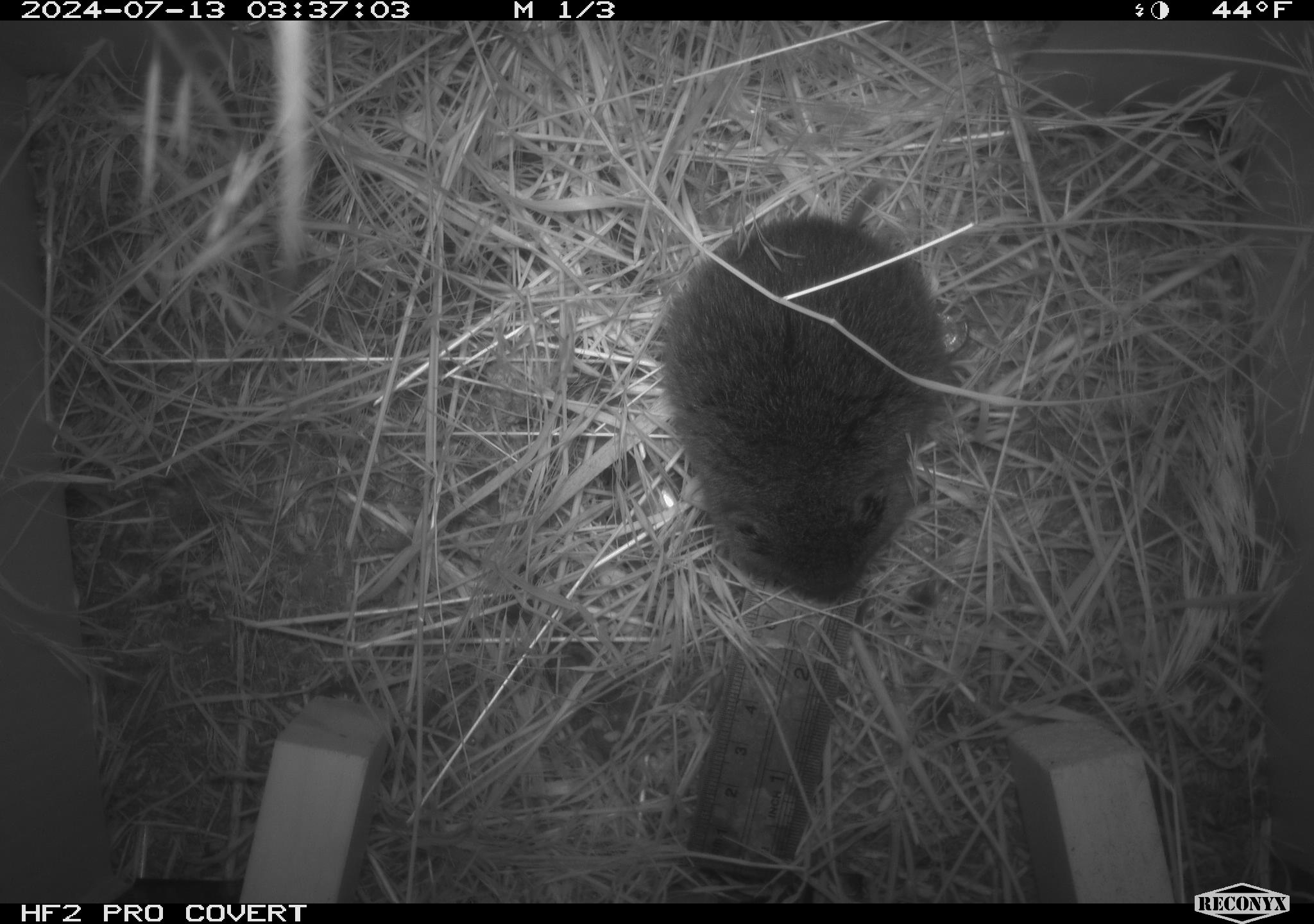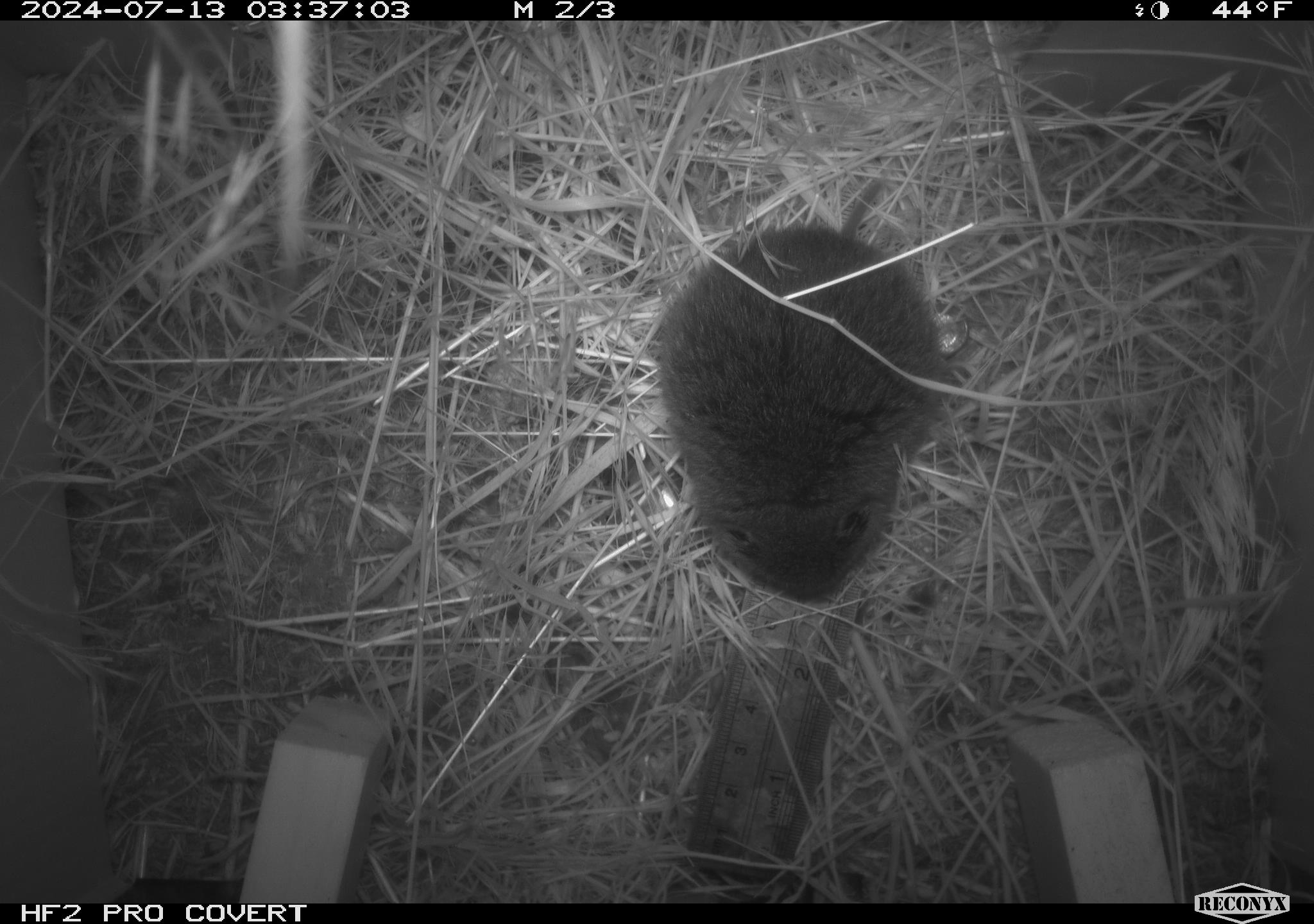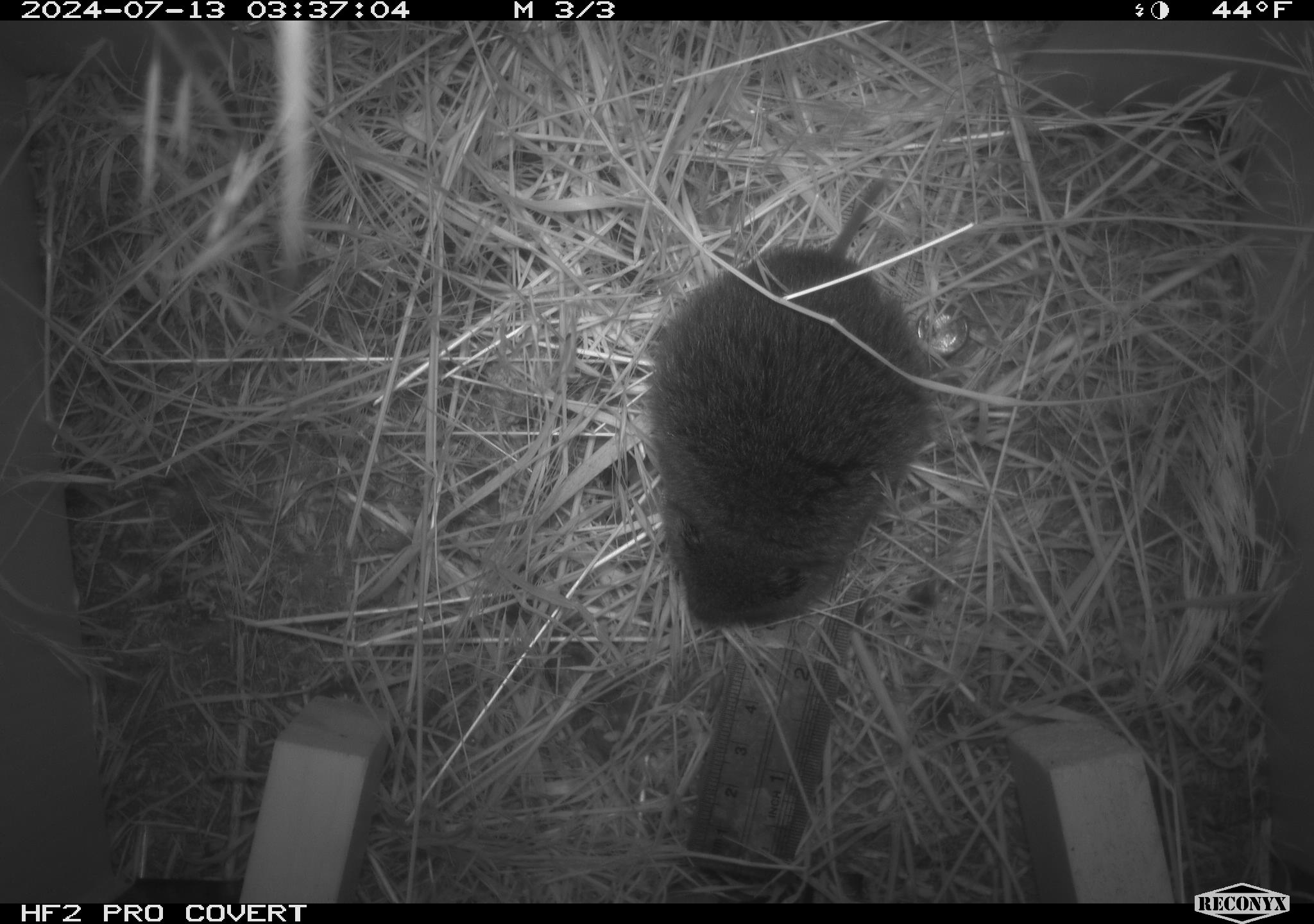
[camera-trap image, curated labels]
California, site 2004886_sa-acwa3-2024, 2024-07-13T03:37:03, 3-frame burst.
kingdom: Animalia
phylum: Chordata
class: Mammalia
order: Rodentia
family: Cricetidae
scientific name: Arvicolinae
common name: voles, lemmings, and muskrats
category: arvicolinae subfamily